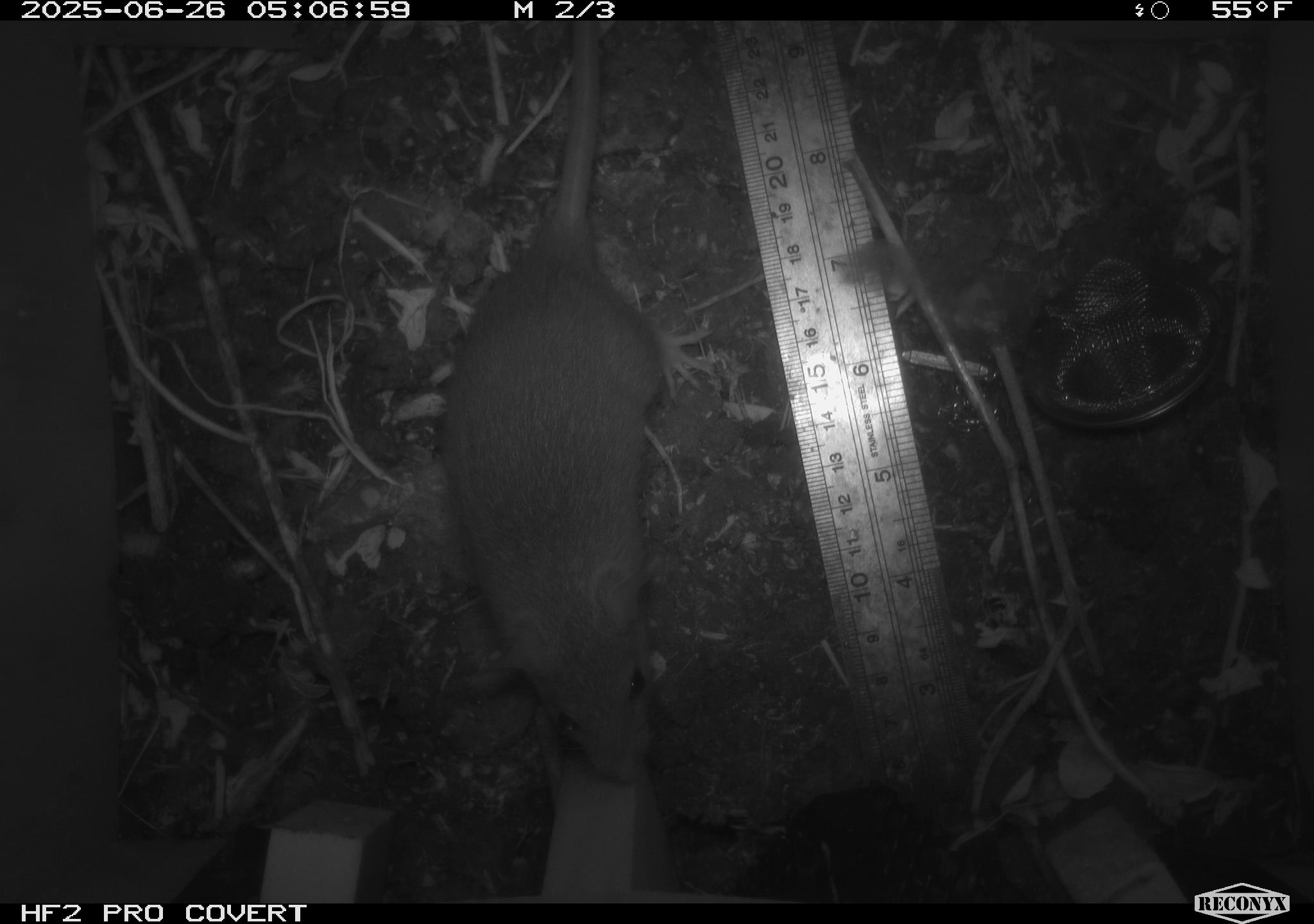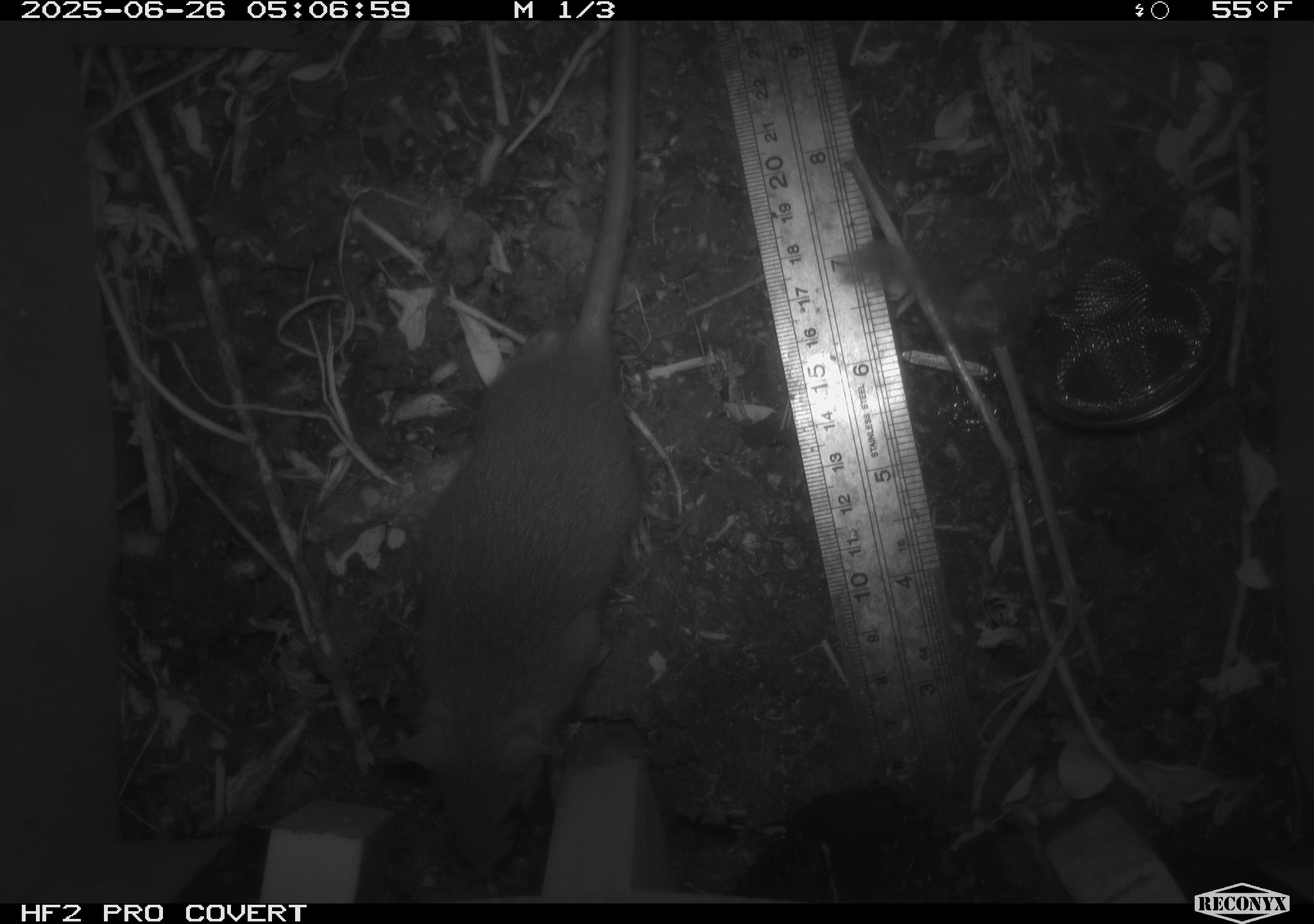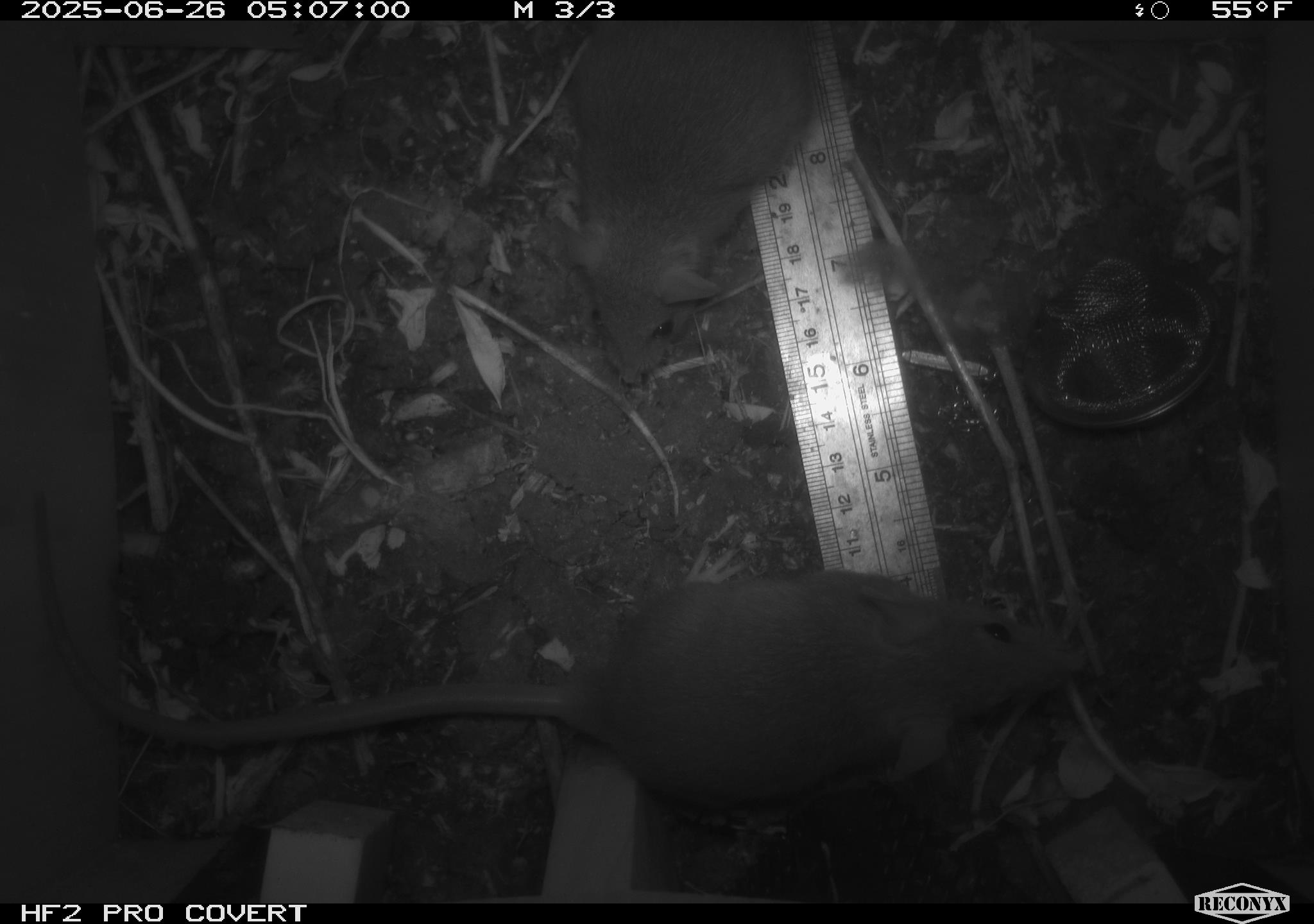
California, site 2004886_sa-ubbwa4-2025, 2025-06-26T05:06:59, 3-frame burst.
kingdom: Animalia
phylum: Chordata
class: Mammalia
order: Rodentia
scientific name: Rodentia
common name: rodent